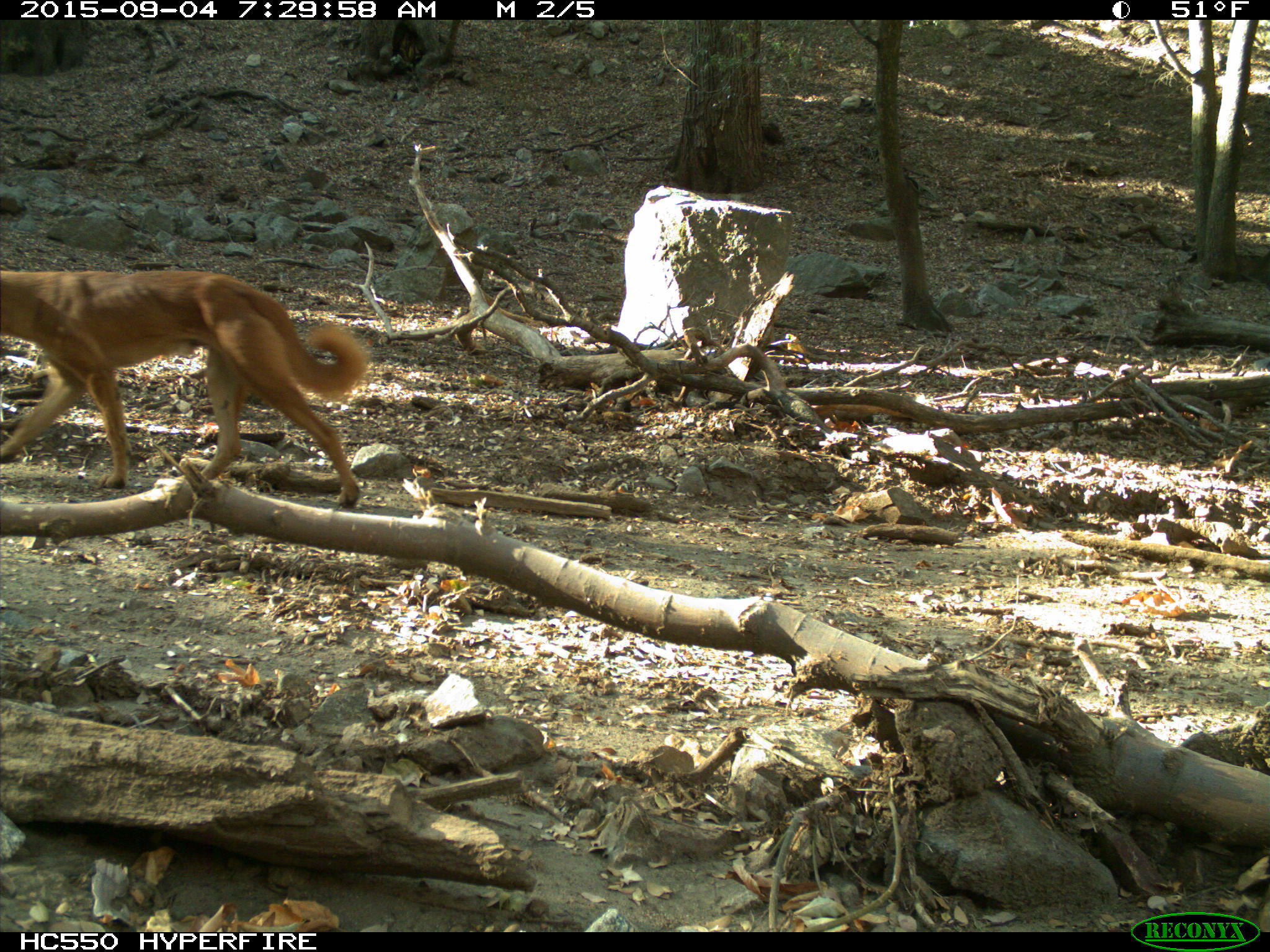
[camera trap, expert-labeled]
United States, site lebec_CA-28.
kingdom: Animalia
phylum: Chordata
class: Mammalia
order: Carnivora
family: Canidae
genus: Canis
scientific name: Canis familiaris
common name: domestic dog